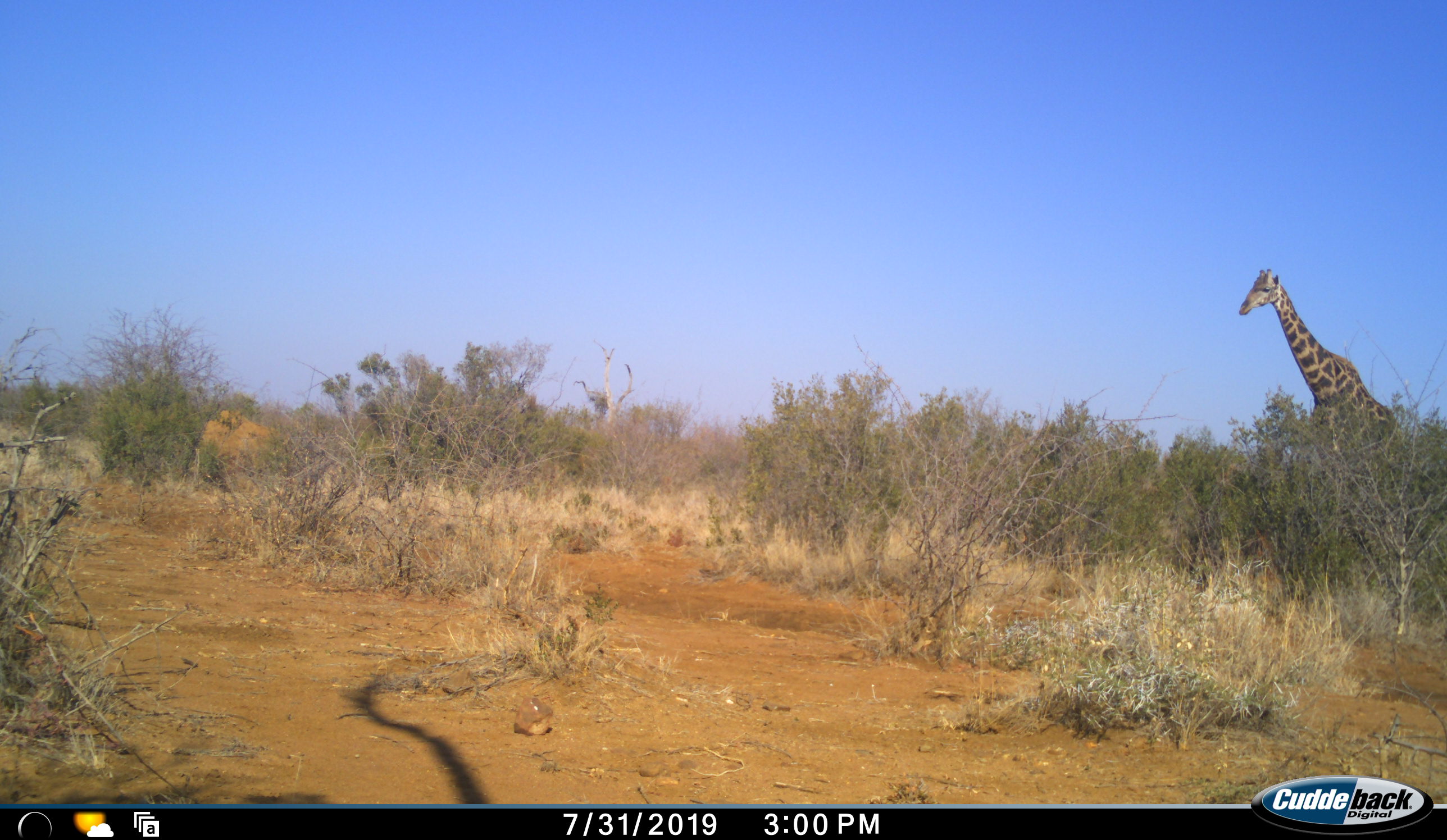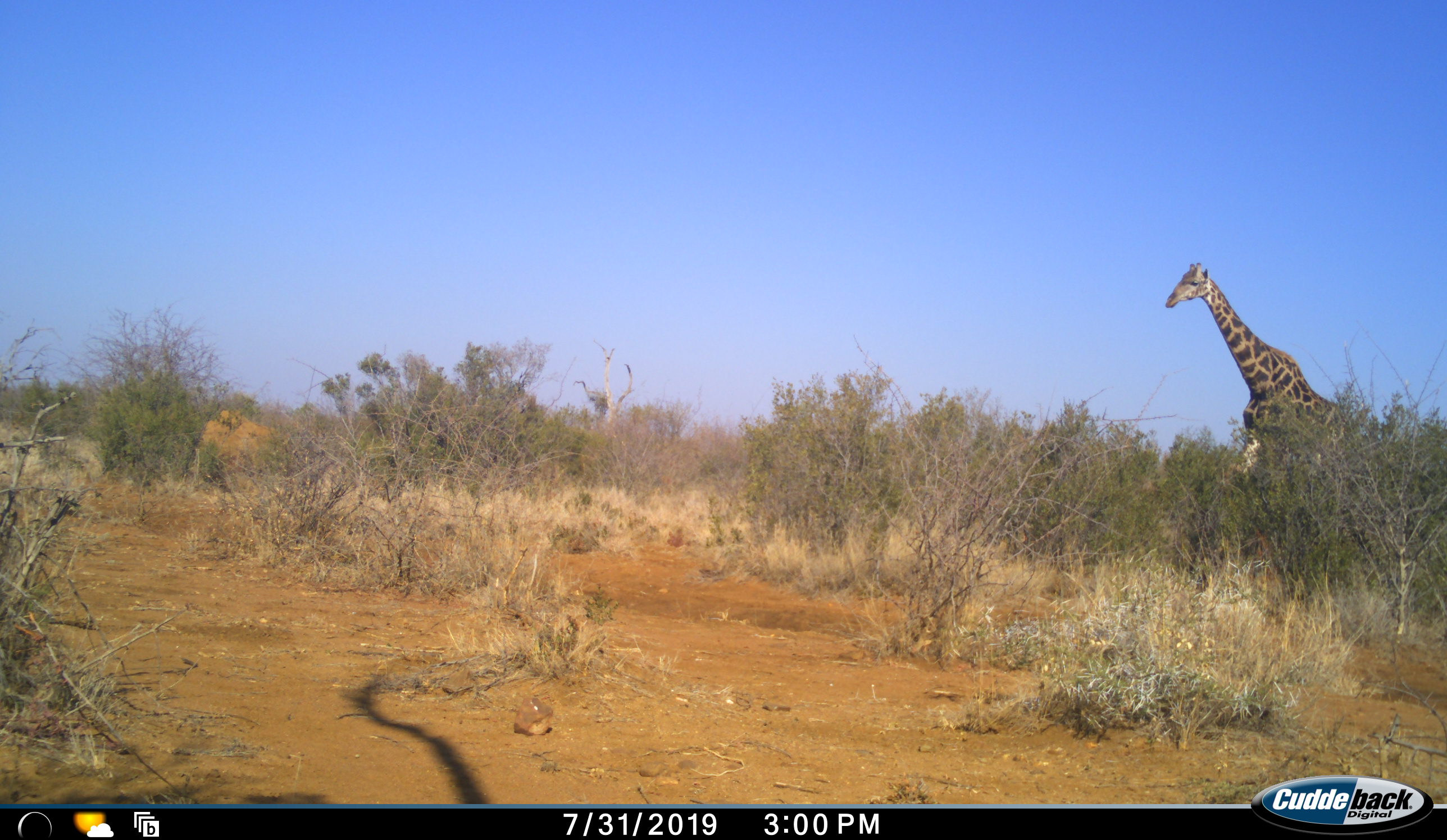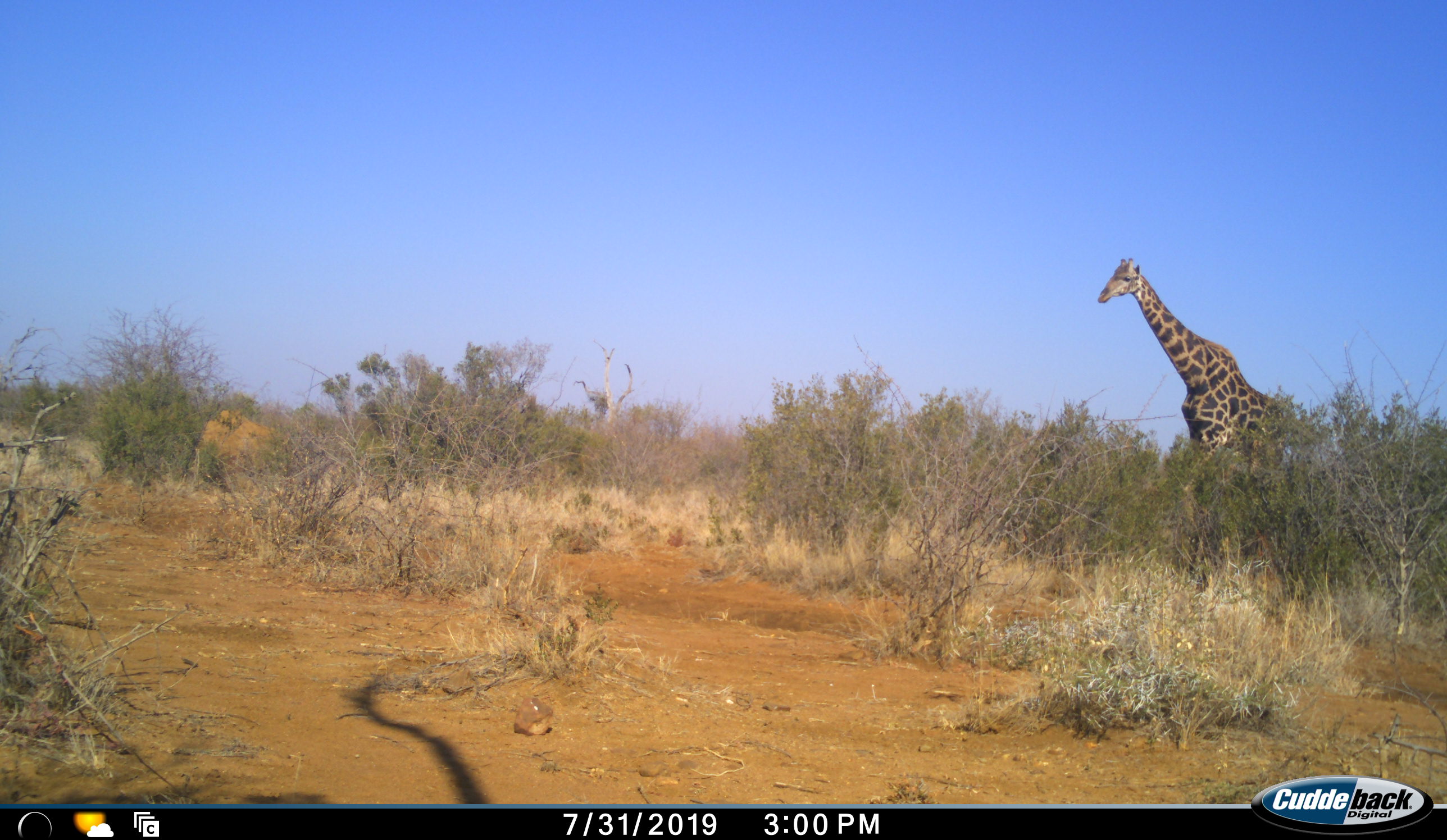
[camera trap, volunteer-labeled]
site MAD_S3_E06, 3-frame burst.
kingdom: Animalia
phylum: Chordata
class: Mammalia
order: Artiodactyla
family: Giraffidae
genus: Giraffa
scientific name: Giraffa camelopardalis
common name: giraffe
Giraffe (Giraffa camelopardalis), count 1. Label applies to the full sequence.